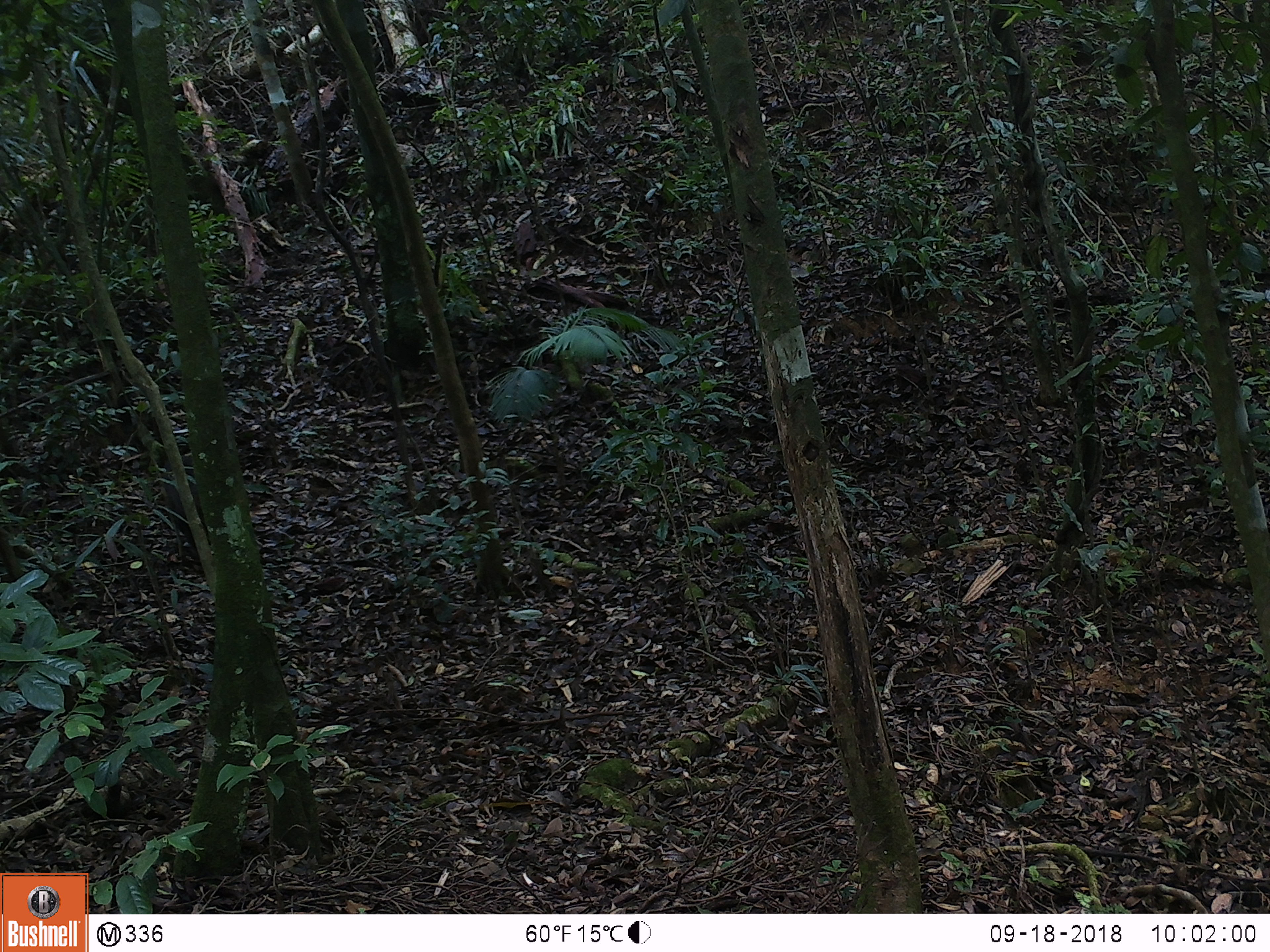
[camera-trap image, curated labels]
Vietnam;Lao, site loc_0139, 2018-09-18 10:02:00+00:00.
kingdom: Animalia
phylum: Chordata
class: Mammalia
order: Primates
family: Cercopithecidae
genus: Macaca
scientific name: Macaca arctoides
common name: stump-tailed macaque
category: stump tailed macaque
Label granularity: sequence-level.